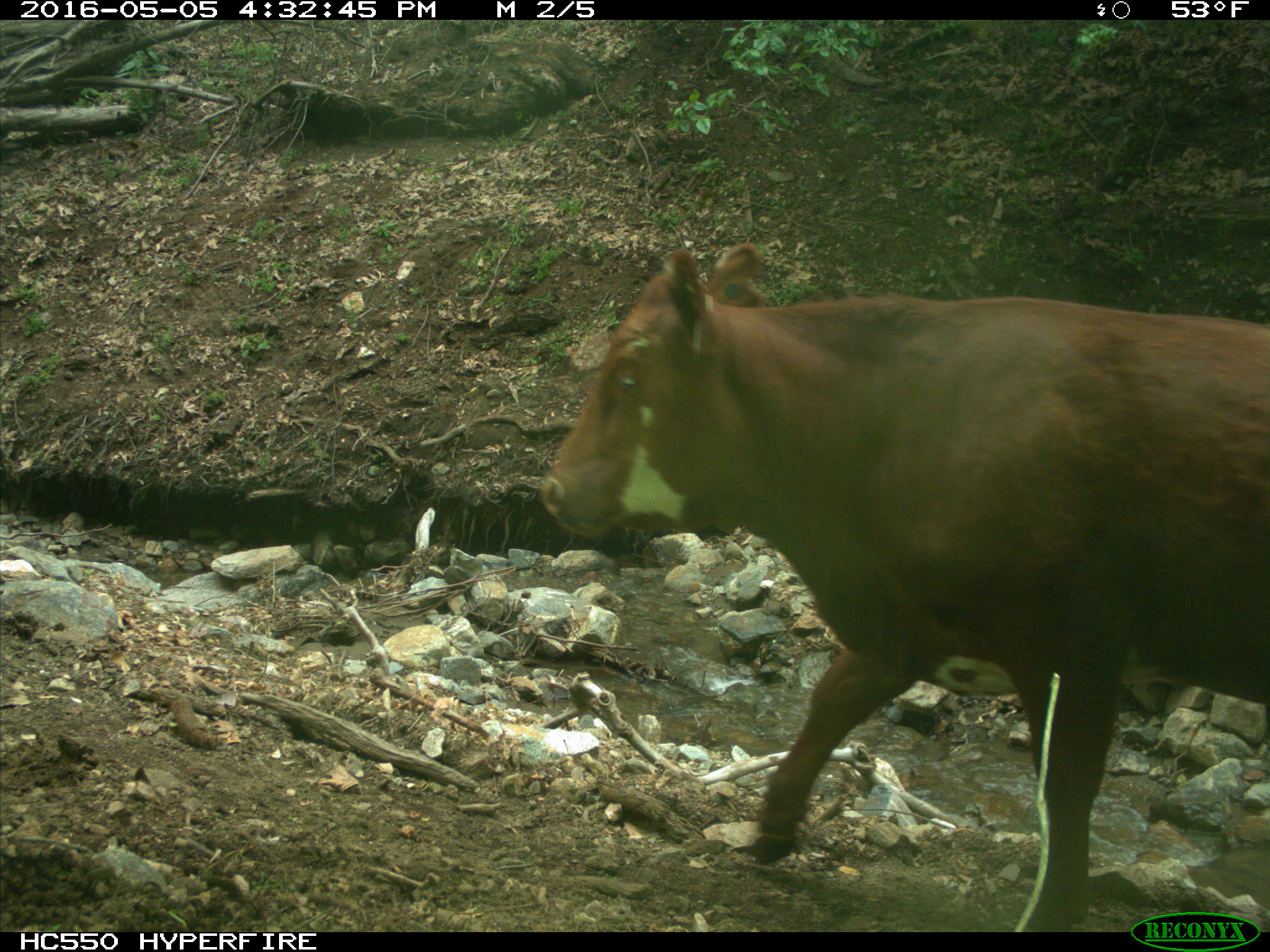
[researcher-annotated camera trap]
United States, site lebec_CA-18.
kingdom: Animalia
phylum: Chordata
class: Mammalia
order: Artiodactyla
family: Bovidae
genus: Bos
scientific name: Bos taurus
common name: domestic cow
Bos taurus (domestic cow).